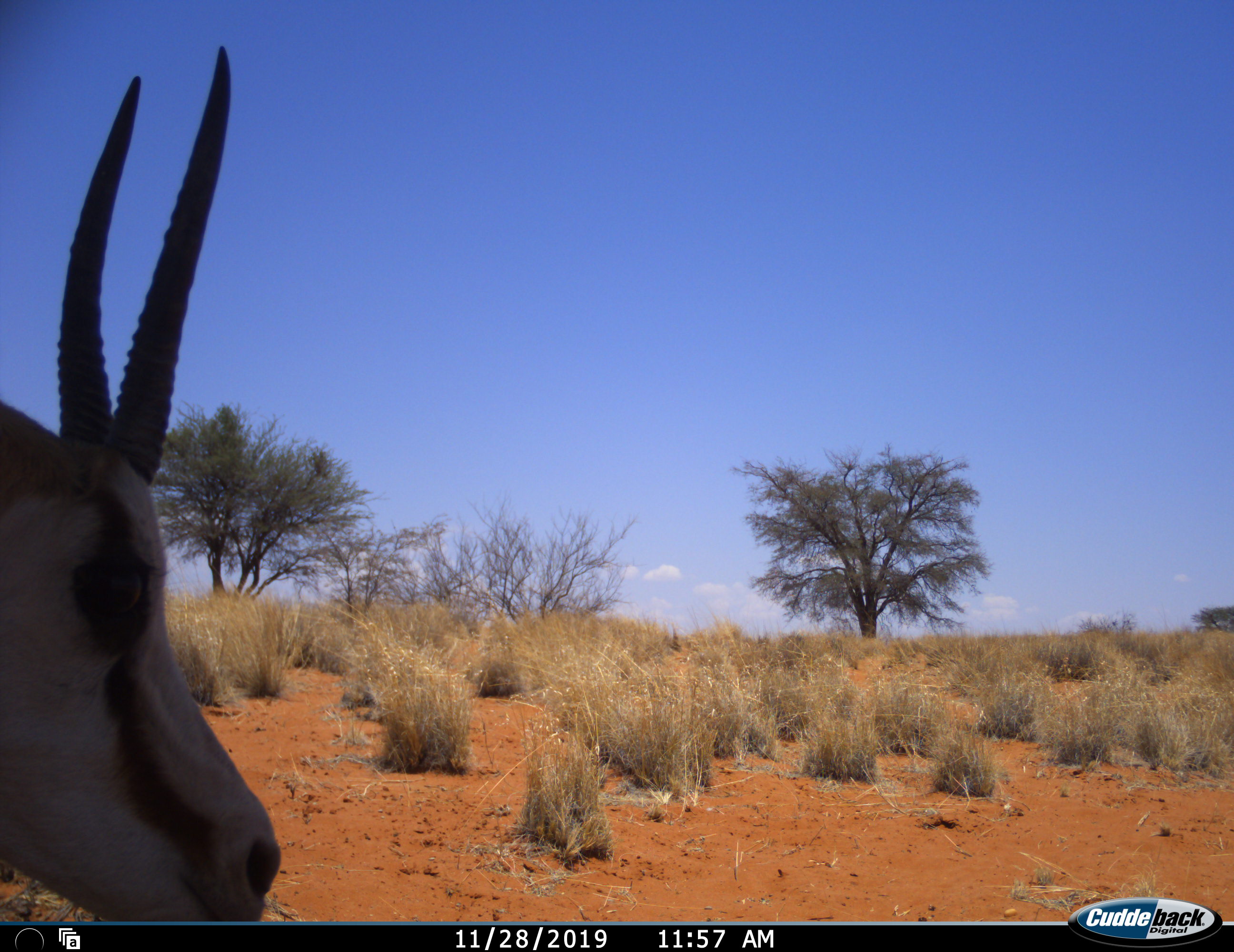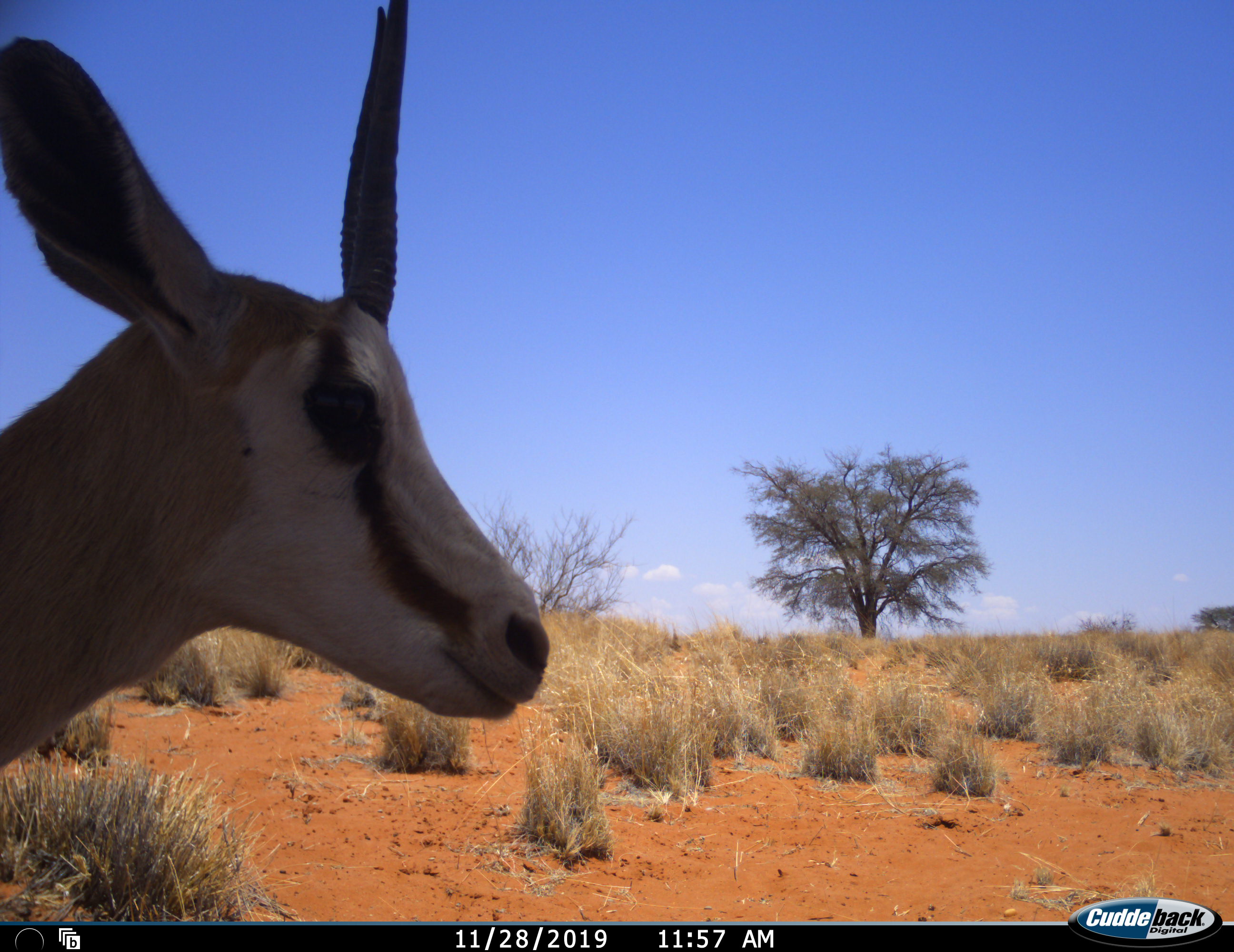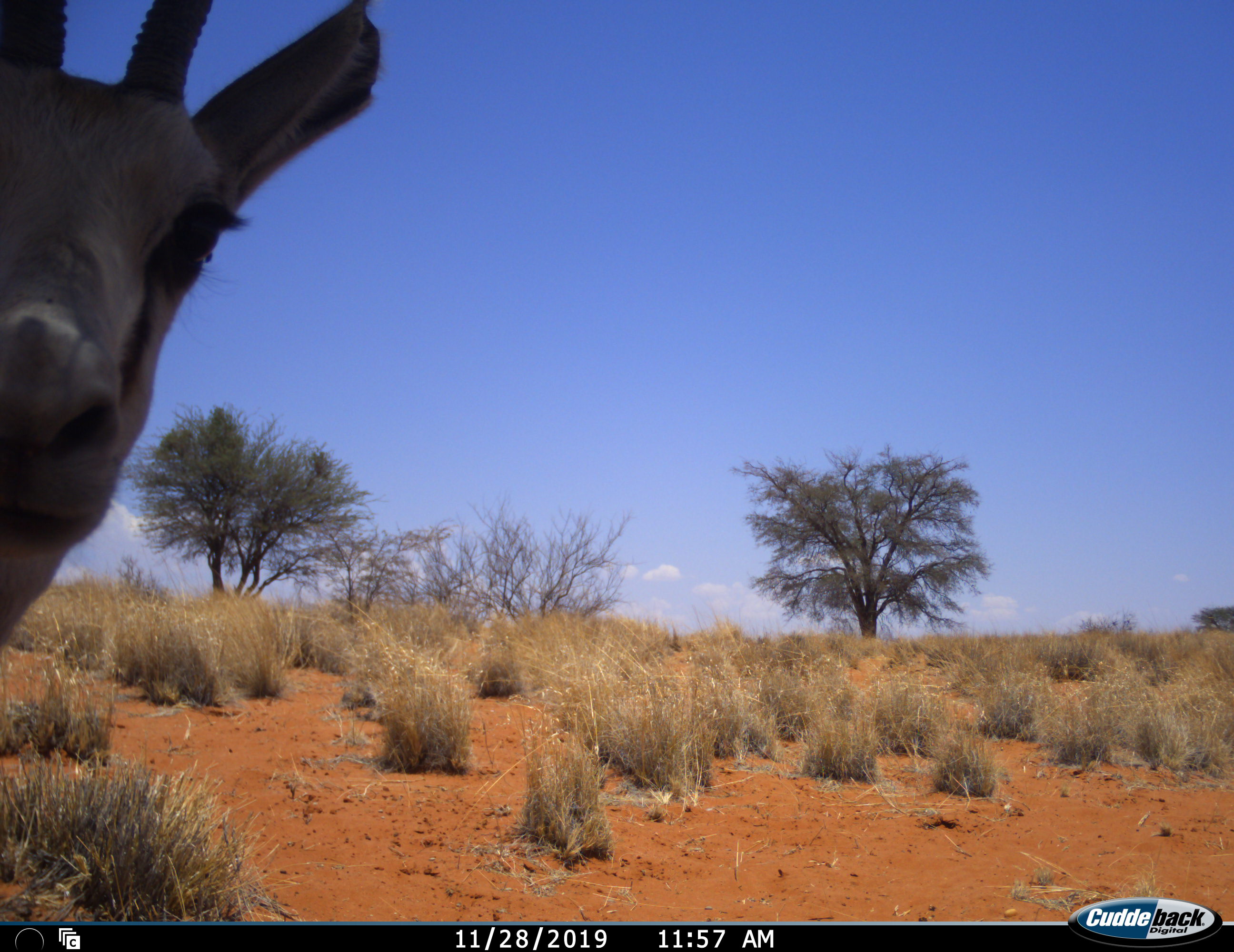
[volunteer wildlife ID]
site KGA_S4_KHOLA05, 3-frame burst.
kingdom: Animalia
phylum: Chordata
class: Mammalia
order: Artiodactyla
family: Bovidae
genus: Antidorcas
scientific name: Antidorcas marsupialis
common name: springbok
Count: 1.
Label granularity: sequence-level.